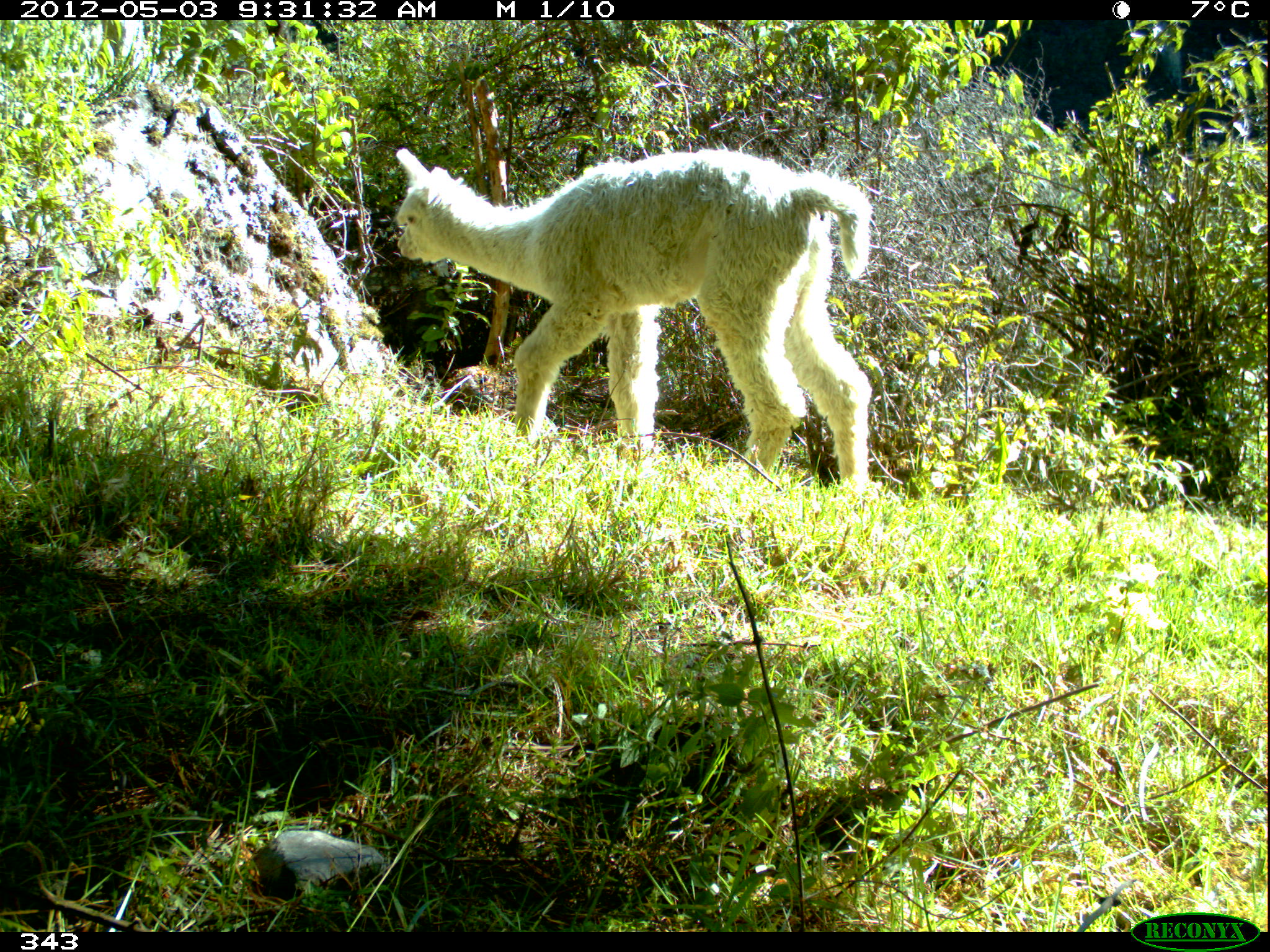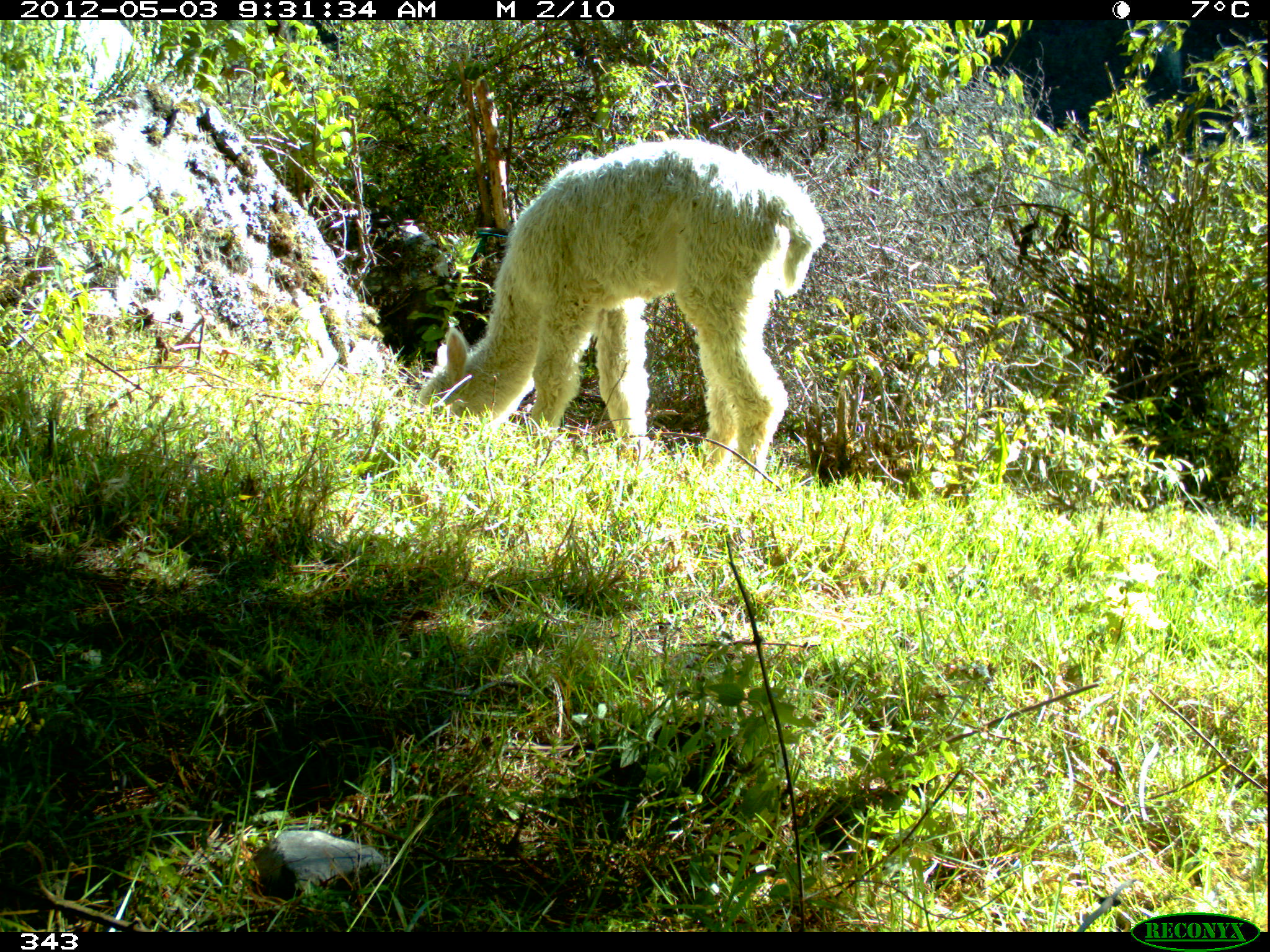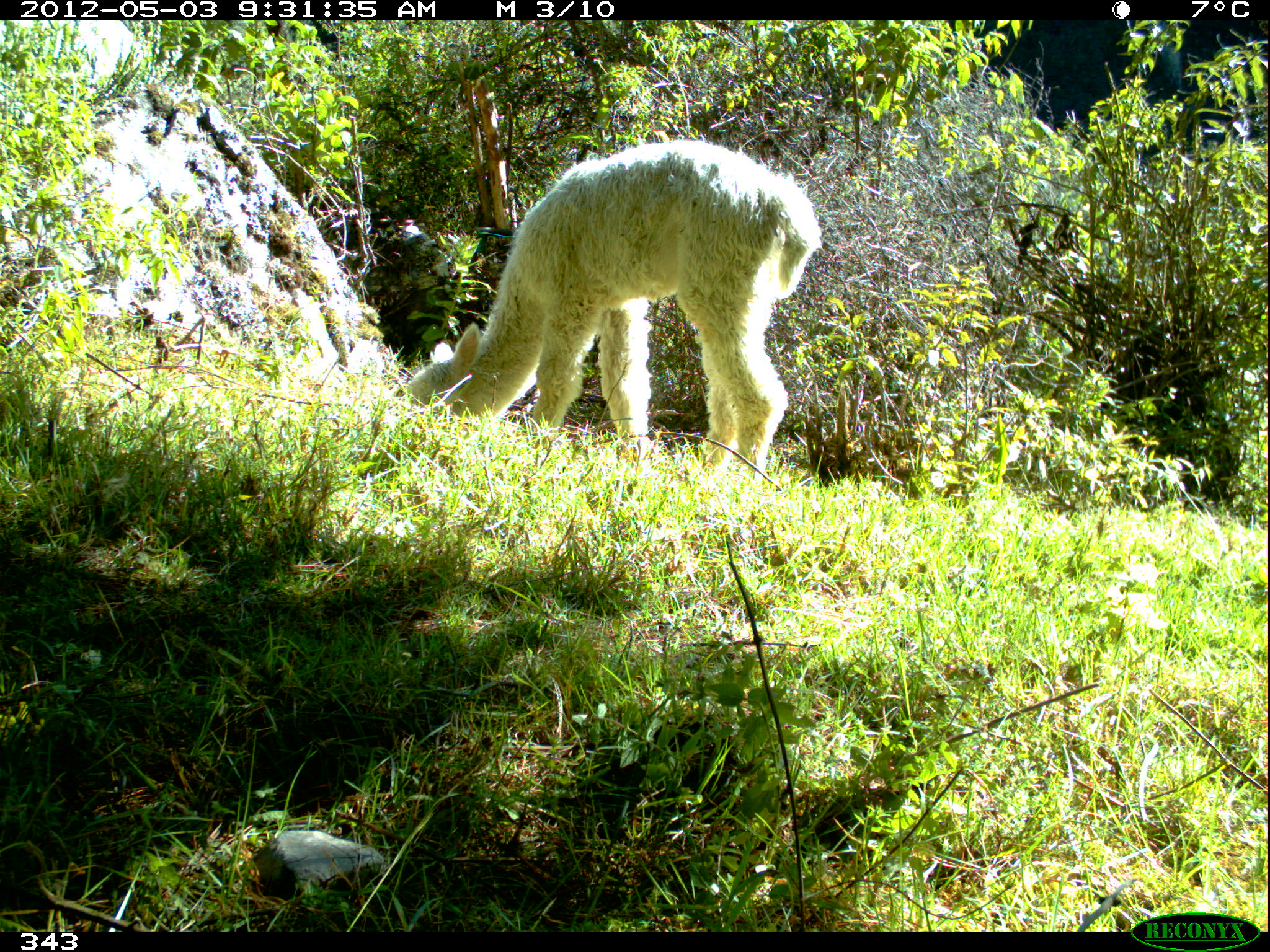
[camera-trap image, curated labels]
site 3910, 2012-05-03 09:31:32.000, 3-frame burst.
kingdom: Animalia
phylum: Chordata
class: Mammalia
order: Artiodactyla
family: Camelidae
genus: Vicugna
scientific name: Vicugna pacos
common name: alpaca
Vicugna pacos (alpaca).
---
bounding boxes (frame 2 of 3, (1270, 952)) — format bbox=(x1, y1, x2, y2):
vicugna pacos: bbox=(417, 138, 825, 483)